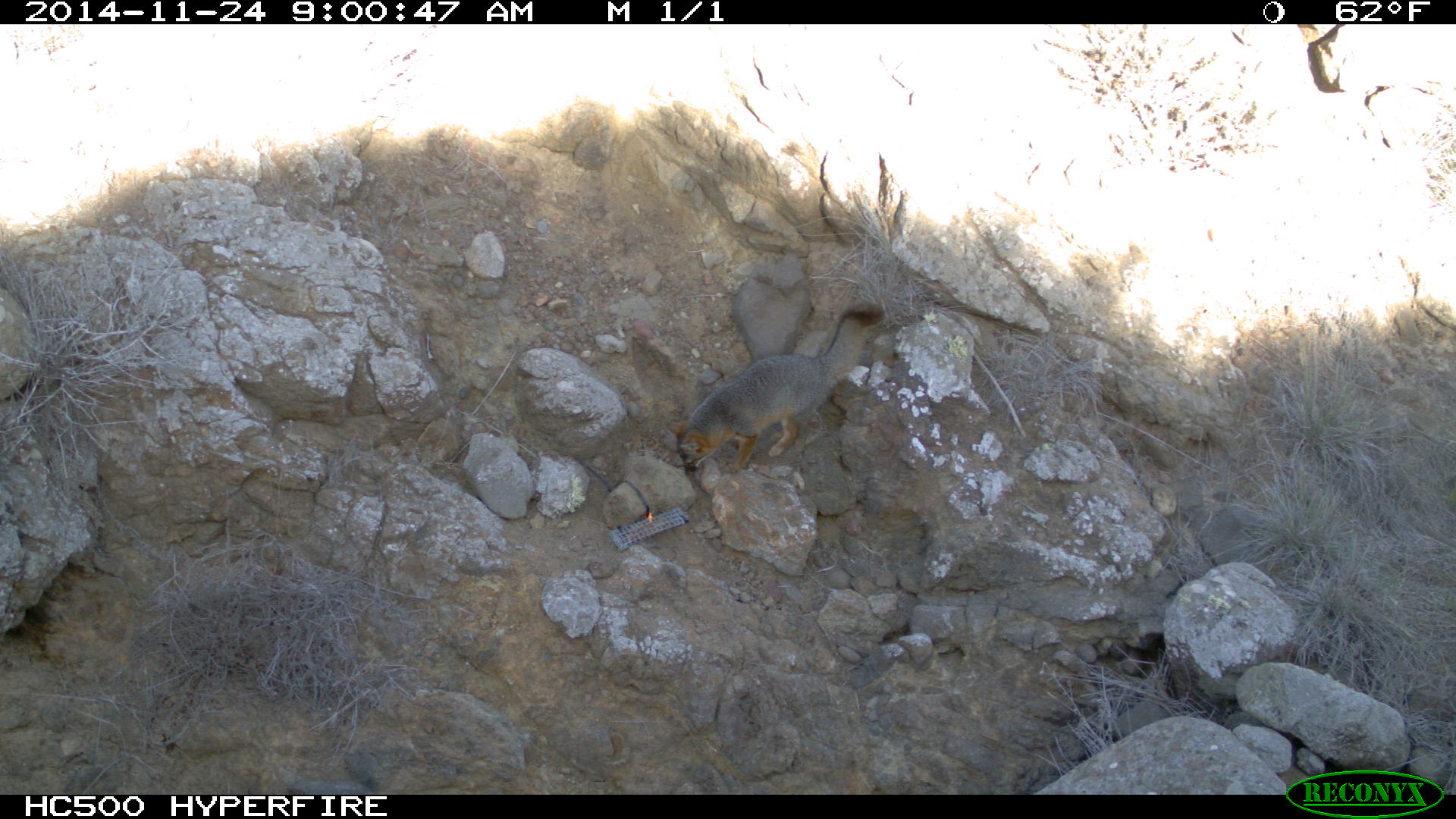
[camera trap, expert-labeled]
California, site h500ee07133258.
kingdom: Animalia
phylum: Chordata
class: Mammalia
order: Carnivora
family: Canidae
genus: Urocyon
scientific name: Urocyon littoralis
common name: island fox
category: fox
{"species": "fox (island fox) (Urocyon littoralis)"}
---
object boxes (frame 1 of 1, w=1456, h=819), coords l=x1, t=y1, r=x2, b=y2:
fox: l=665, t=303, r=887, b=478